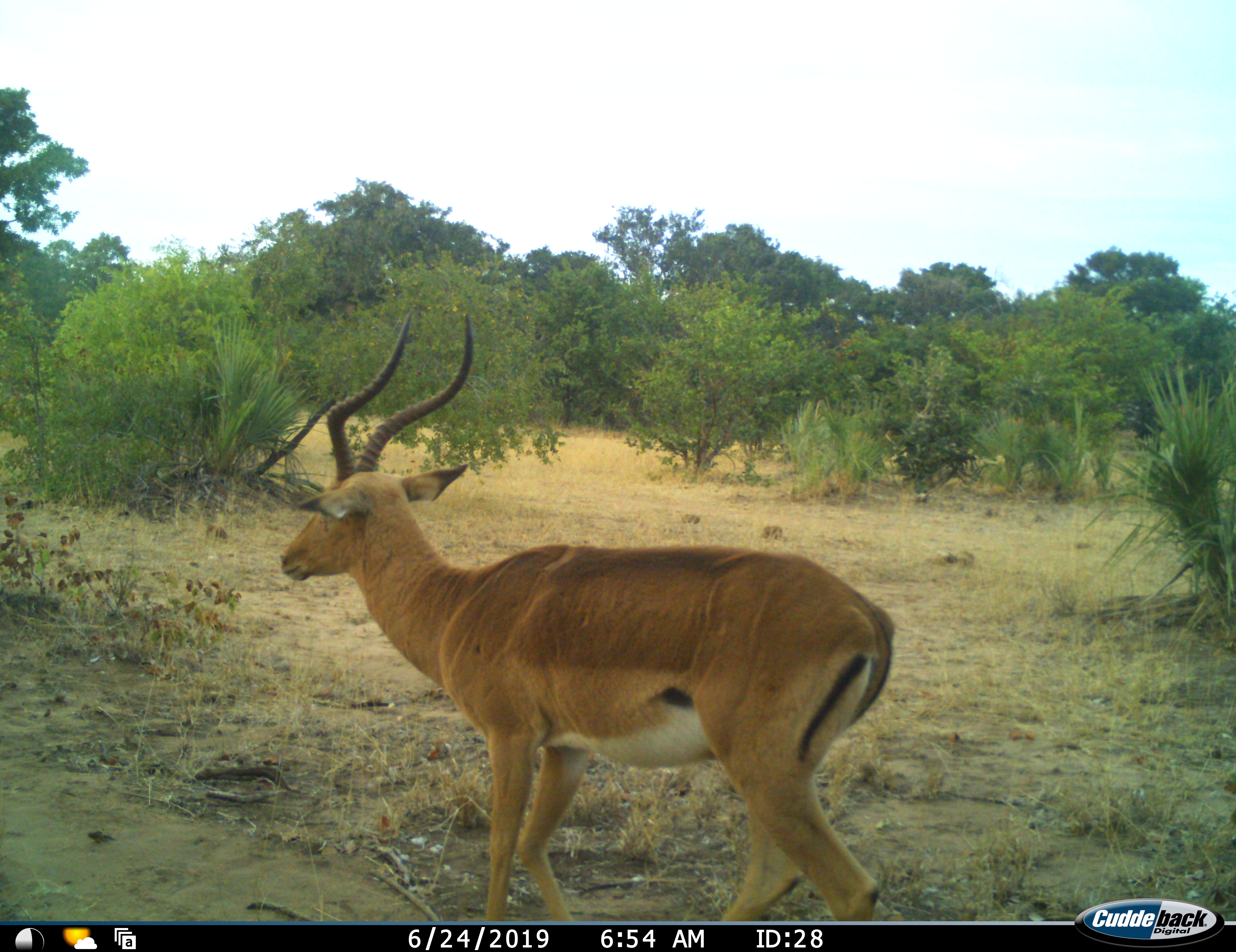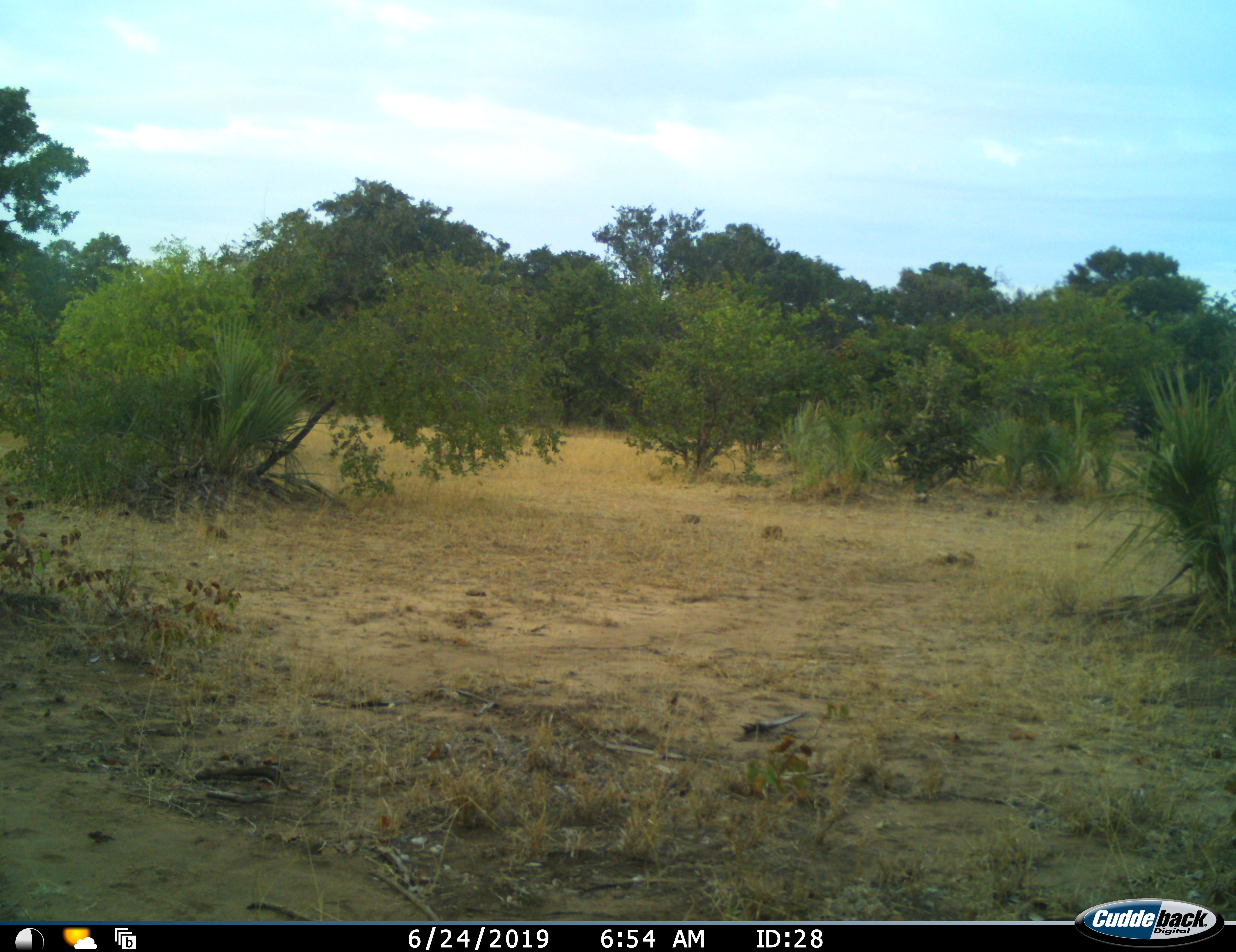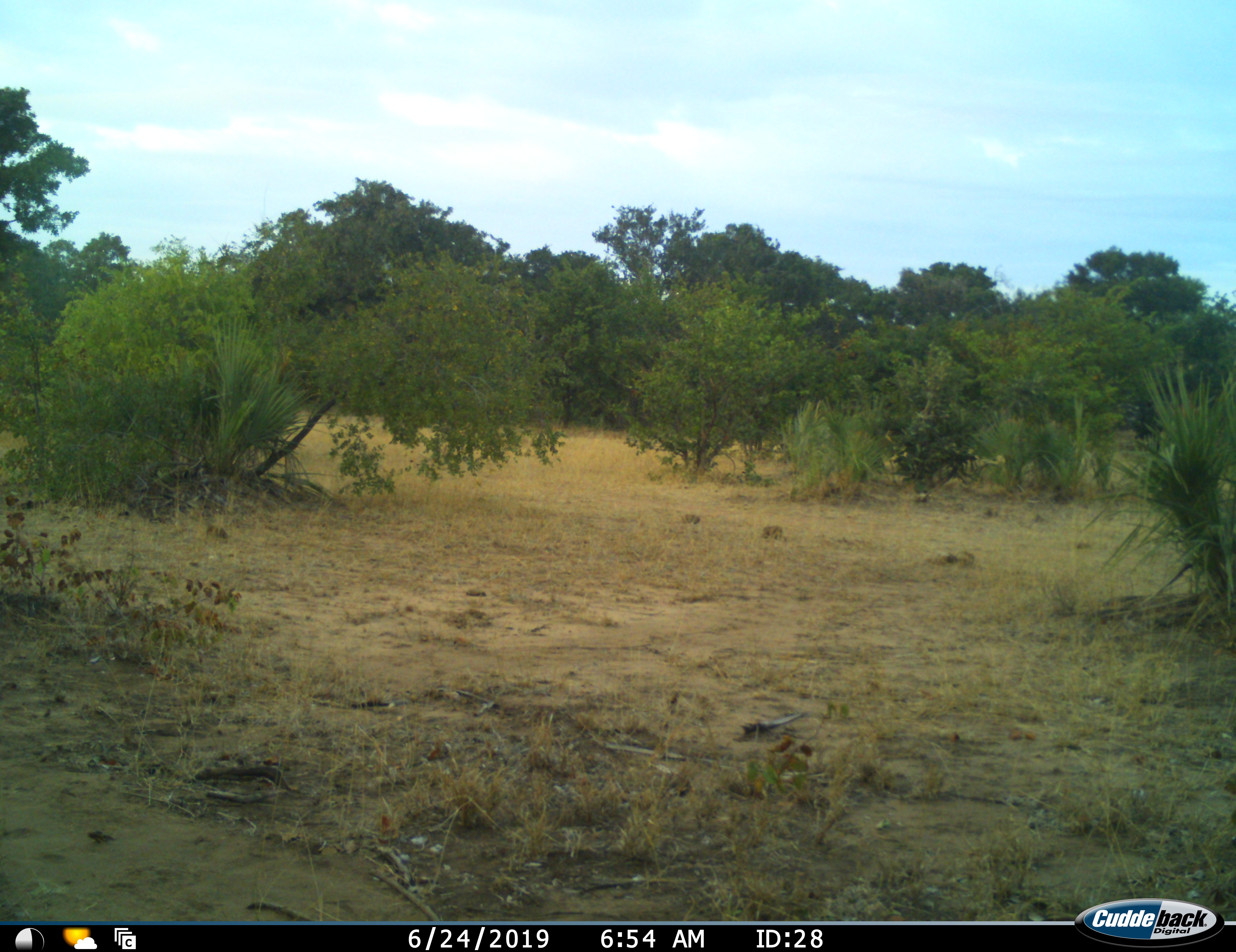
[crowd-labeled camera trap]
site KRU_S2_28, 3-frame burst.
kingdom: Animalia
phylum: Chordata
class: Mammalia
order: Artiodactyla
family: Bovidae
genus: Aepyceros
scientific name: Aepyceros melampus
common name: impala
Impala (Aepyceros melampus), count 1. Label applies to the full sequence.